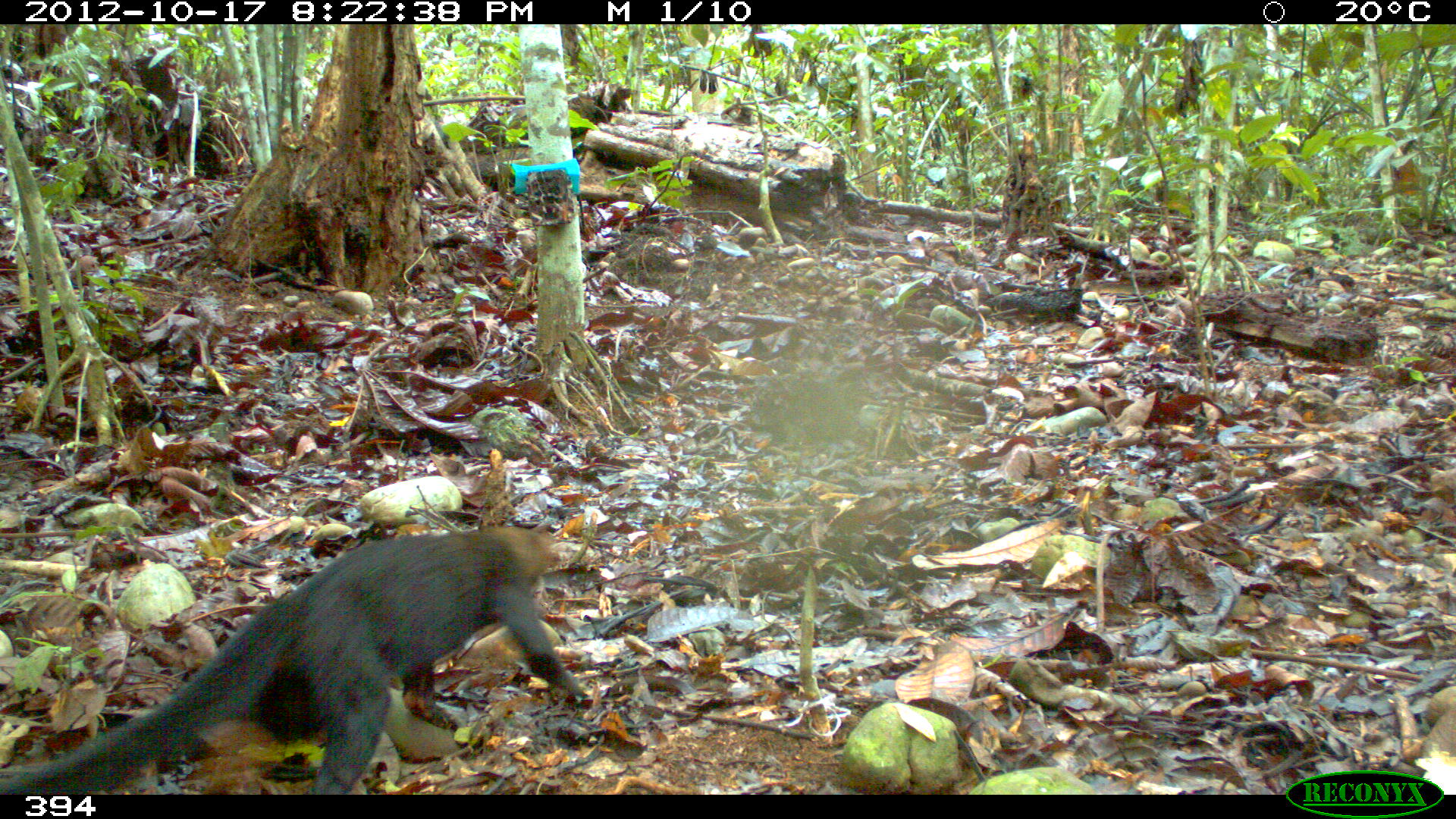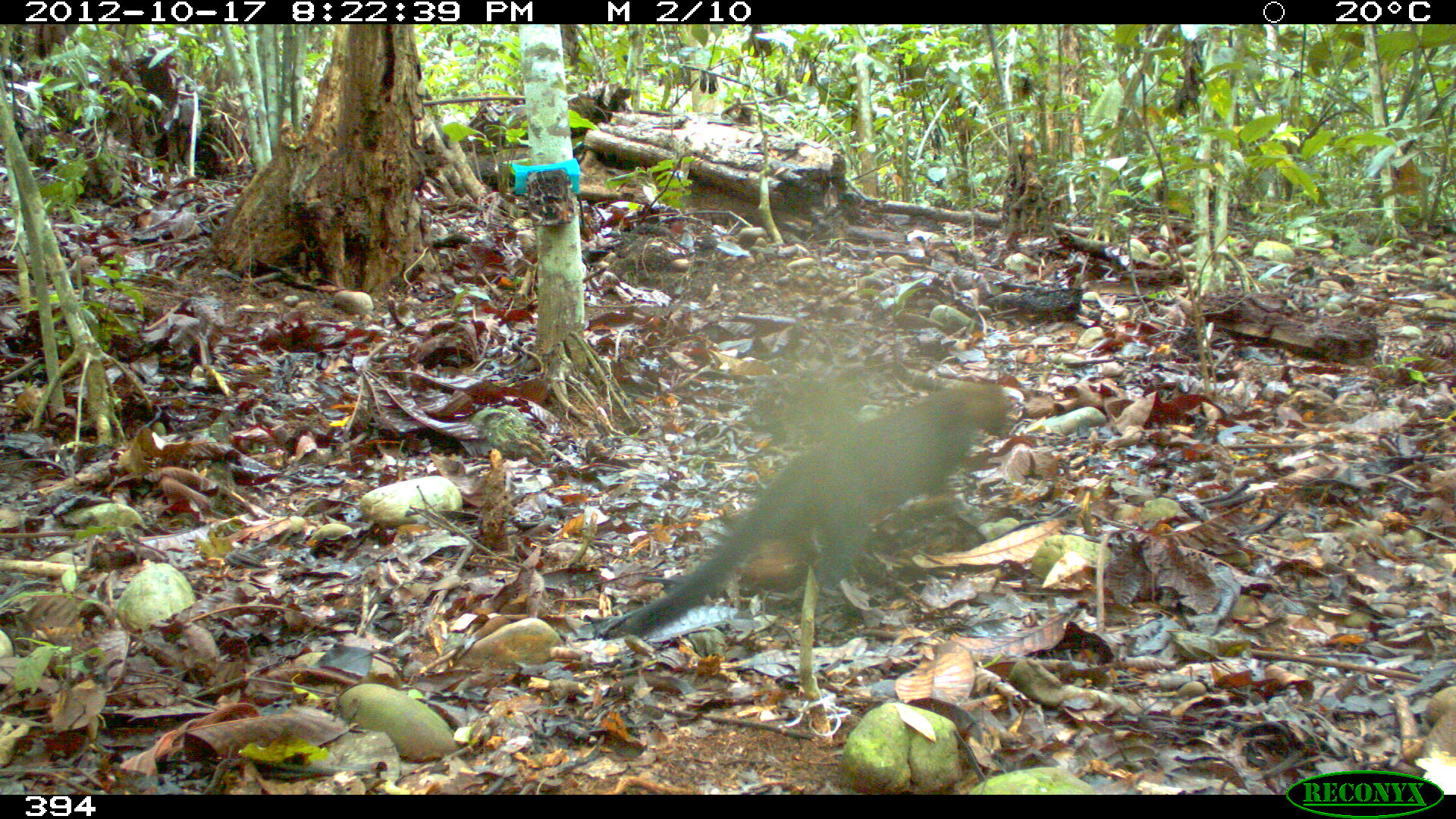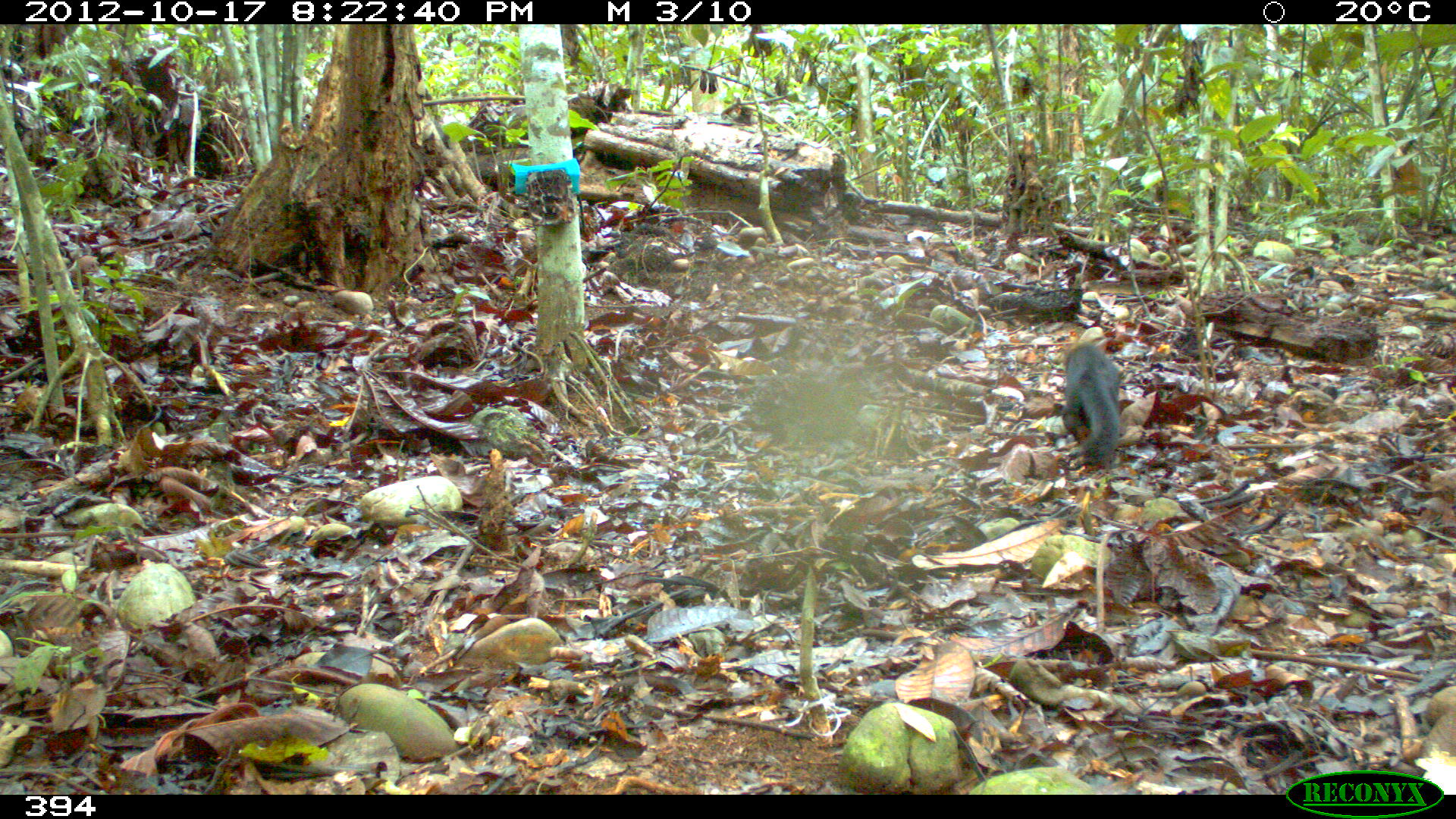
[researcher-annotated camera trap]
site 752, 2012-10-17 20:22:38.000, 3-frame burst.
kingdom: Animalia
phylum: Chordata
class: Mammalia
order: Carnivora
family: Mustelidae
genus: Eira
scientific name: Eira barbara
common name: tayra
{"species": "Eira barbara (tayra)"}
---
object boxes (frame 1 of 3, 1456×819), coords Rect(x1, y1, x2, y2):
eira barbara: Rect(0, 524, 589, 794)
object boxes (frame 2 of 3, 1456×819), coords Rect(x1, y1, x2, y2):
eira barbara: Rect(602, 382, 1012, 641)